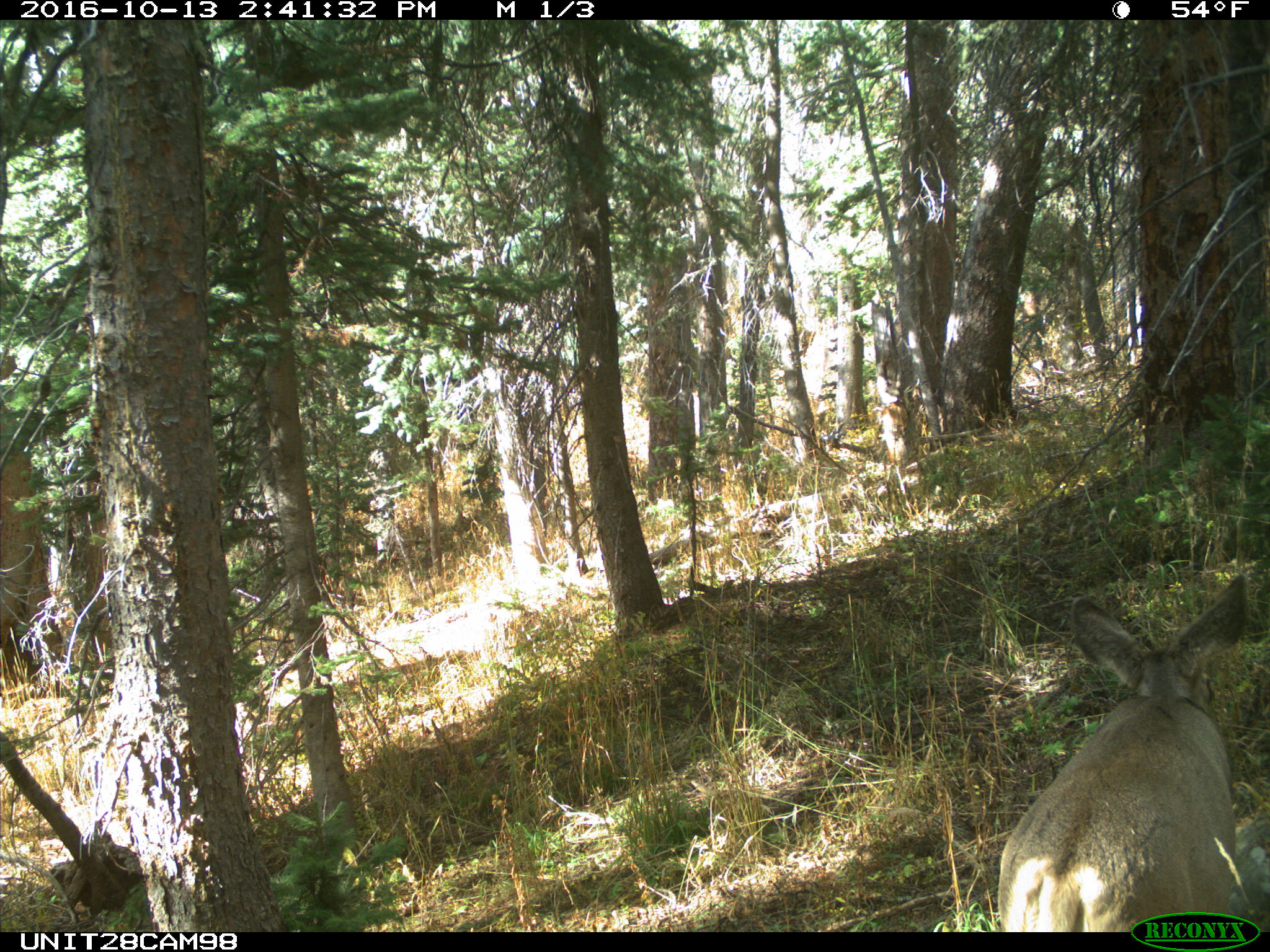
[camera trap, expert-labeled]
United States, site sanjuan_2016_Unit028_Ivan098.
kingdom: Animalia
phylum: Chordata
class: Mammalia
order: Artiodactyla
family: Cervidae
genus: Odocoileus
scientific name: Odocoileus hemionus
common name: mule deer